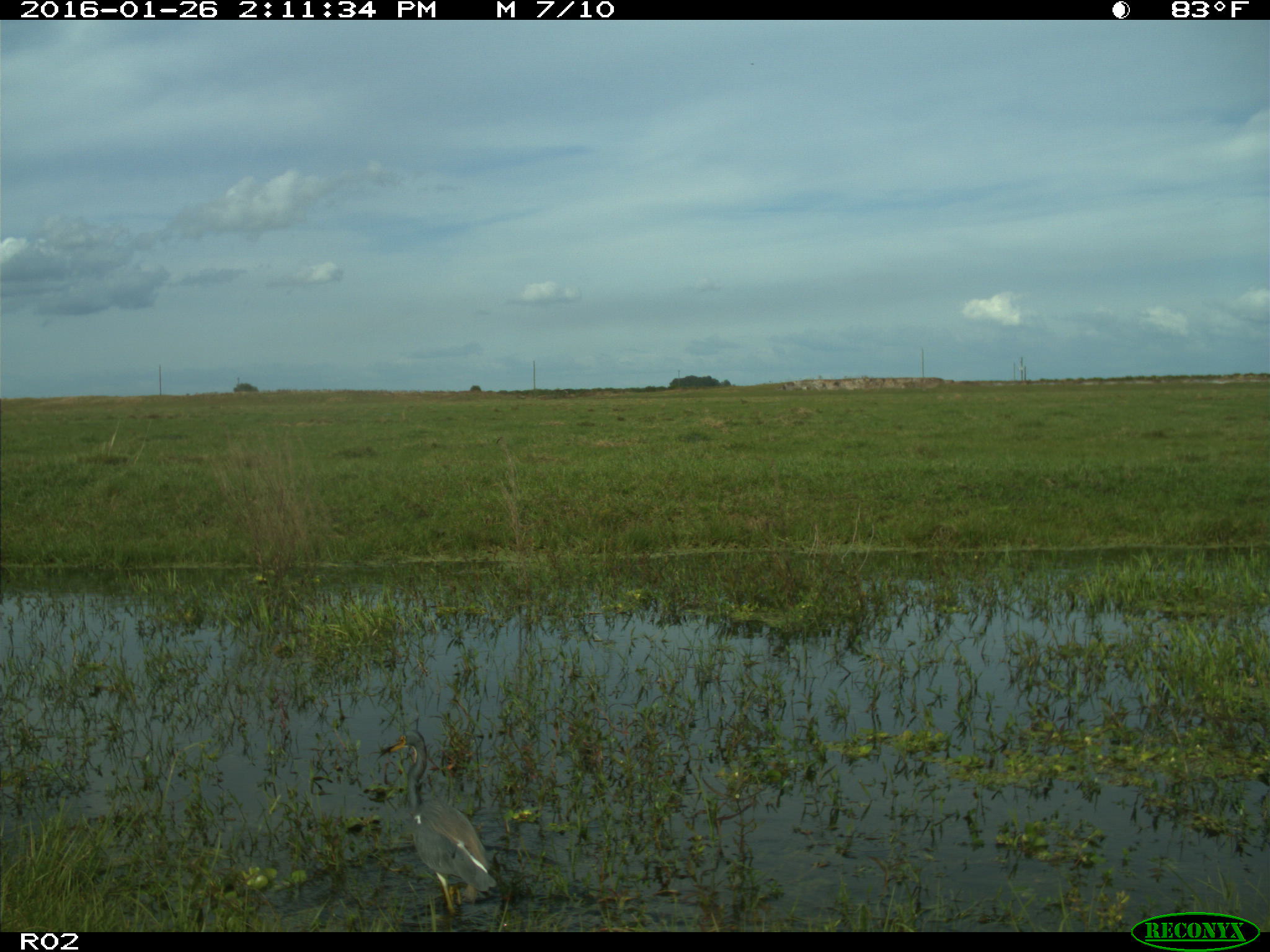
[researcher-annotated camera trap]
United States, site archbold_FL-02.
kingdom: Animalia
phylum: Chordata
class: Aves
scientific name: Aves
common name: birds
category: unidentified bird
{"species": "unidentified bird (birds) (Aves)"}